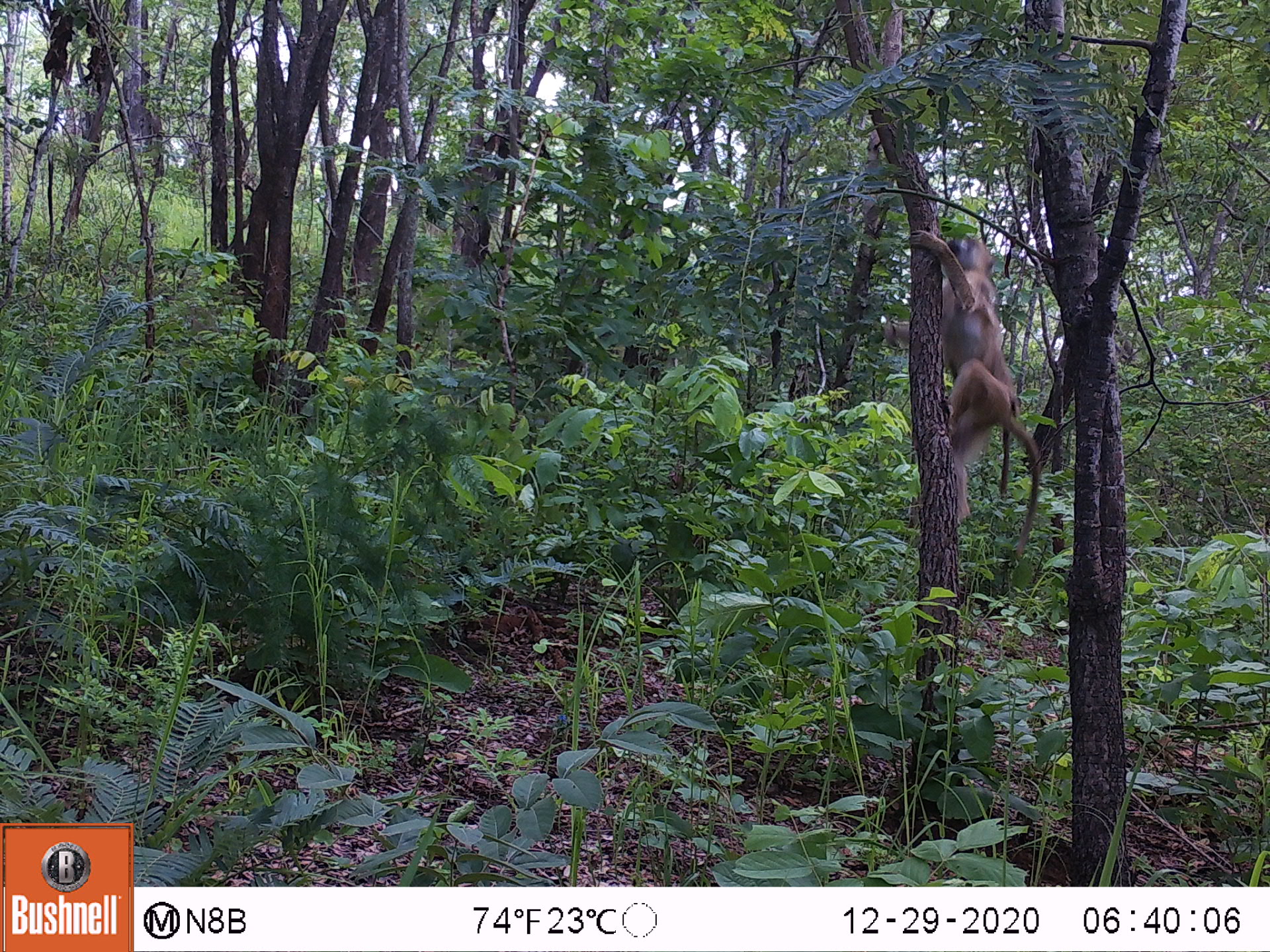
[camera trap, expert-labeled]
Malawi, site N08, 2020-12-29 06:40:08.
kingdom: Animalia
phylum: Chordata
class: Mammalia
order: Primates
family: Cercopithecidae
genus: Papio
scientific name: Papio cynocephalus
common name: yellow baboon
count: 1